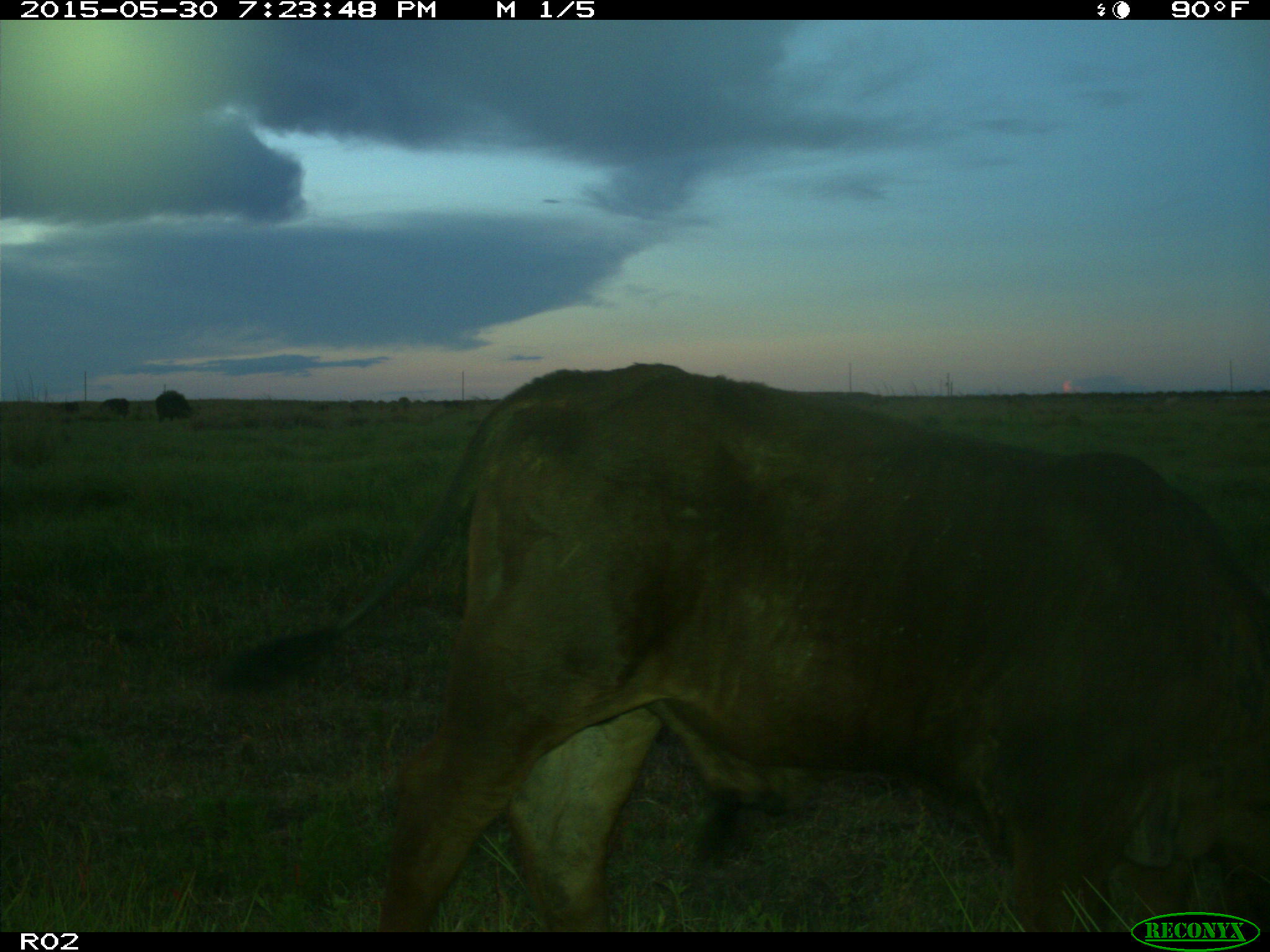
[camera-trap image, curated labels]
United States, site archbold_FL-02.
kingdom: Animalia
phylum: Chordata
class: Mammalia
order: Artiodactyla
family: Bovidae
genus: Bos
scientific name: Bos taurus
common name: domestic cow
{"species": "Bos taurus (domestic cow)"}